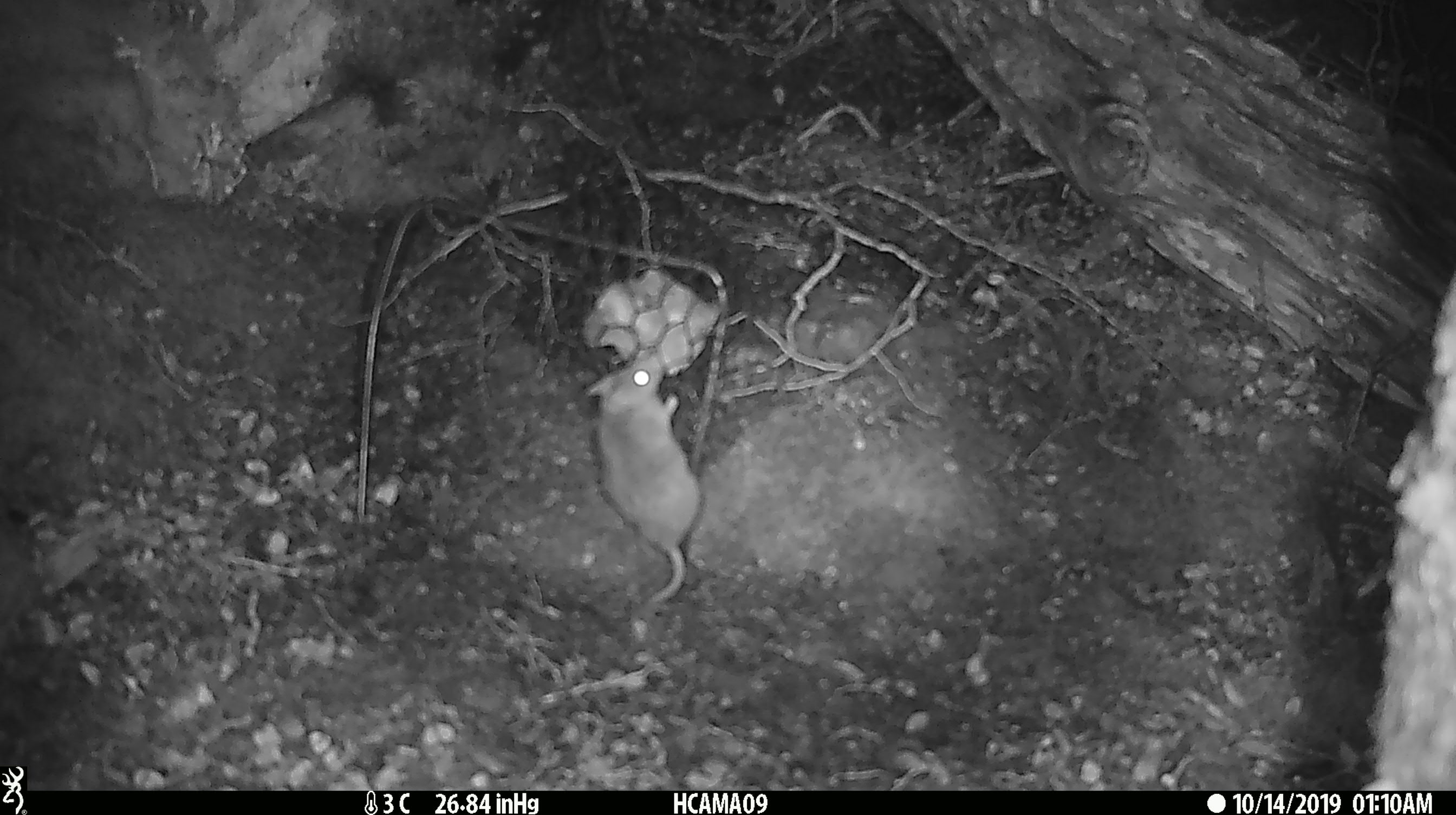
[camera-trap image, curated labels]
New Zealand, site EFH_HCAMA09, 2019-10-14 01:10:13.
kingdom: Animalia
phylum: Chordata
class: Mammalia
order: Rodentia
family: Muridae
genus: Mus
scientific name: Mus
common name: mouse